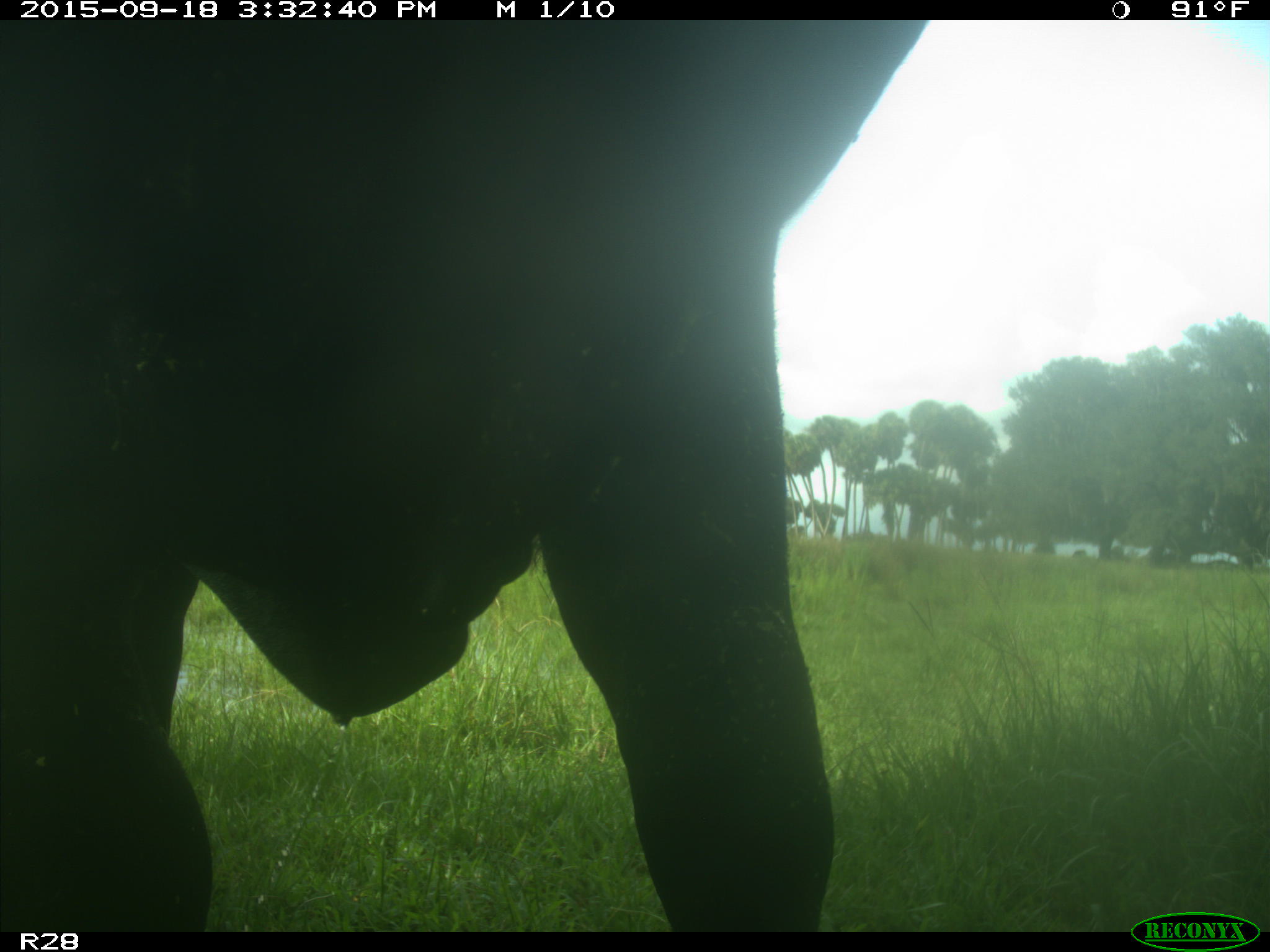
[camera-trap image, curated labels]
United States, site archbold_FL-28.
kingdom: Animalia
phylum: Chordata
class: Mammalia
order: Artiodactyla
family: Bovidae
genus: Bos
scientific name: Bos taurus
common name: domestic cow